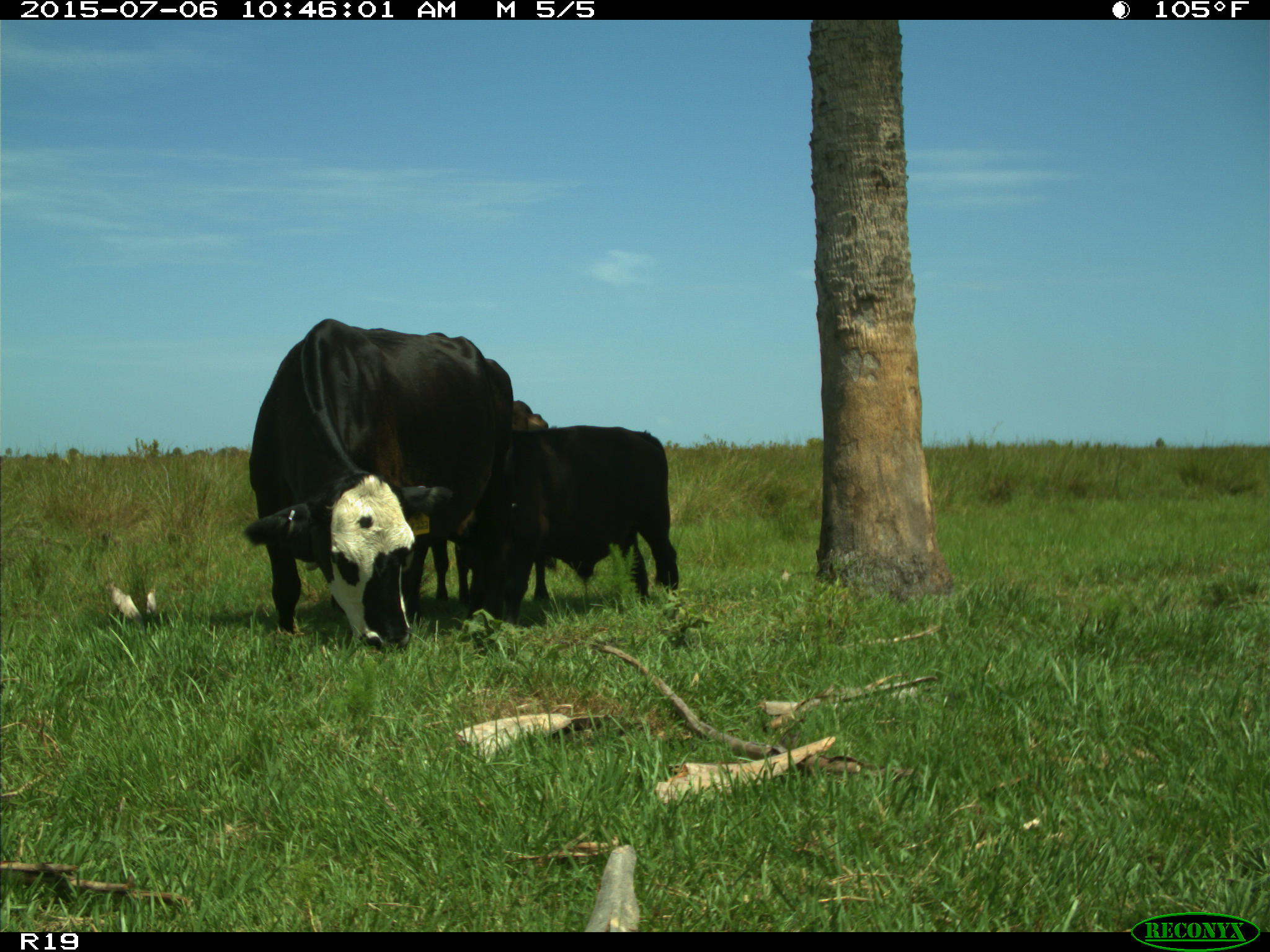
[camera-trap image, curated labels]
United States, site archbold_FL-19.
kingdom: Animalia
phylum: Chordata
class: Mammalia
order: Artiodactyla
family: Bovidae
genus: Bos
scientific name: Bos taurus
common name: domestic cow